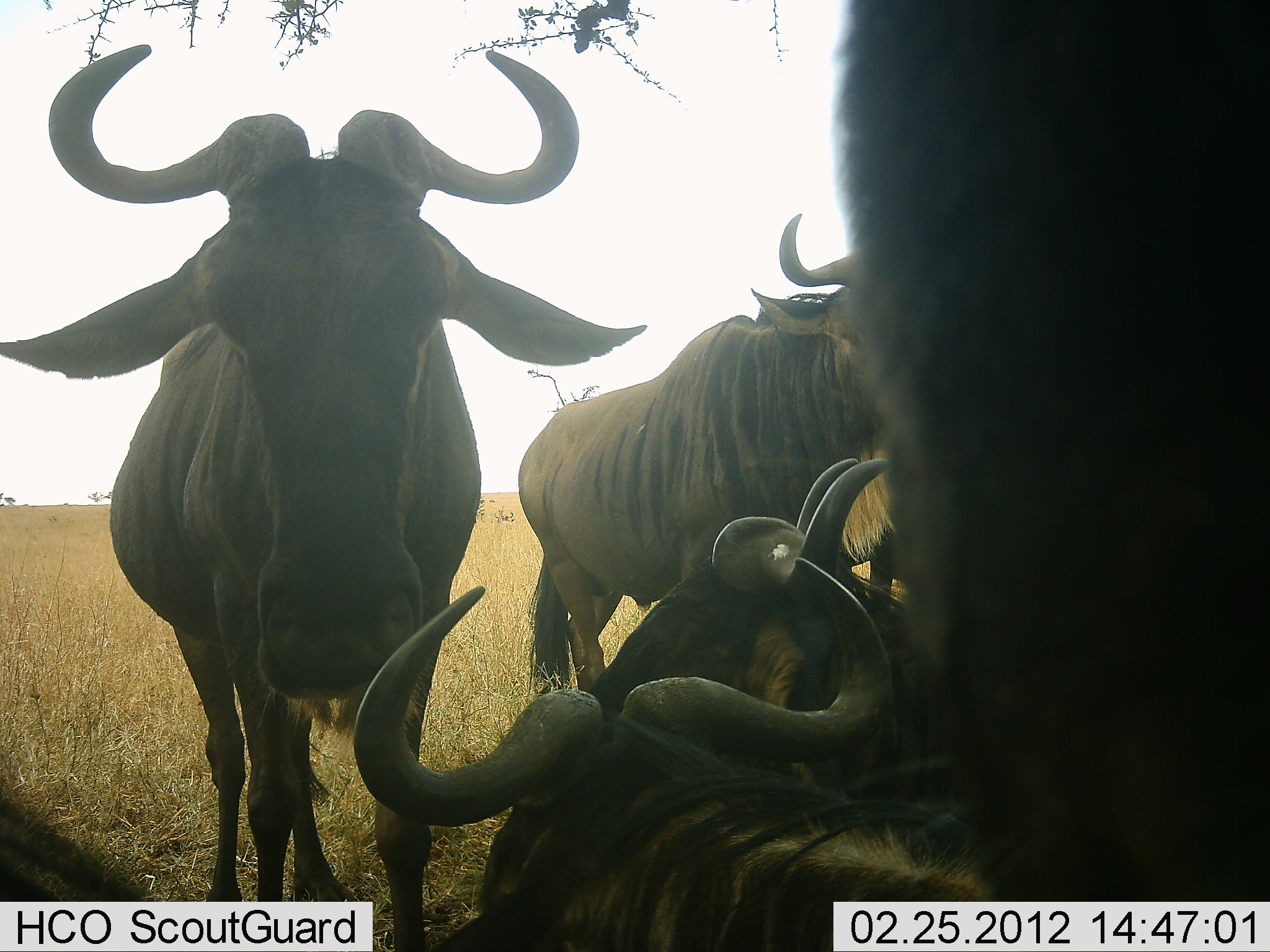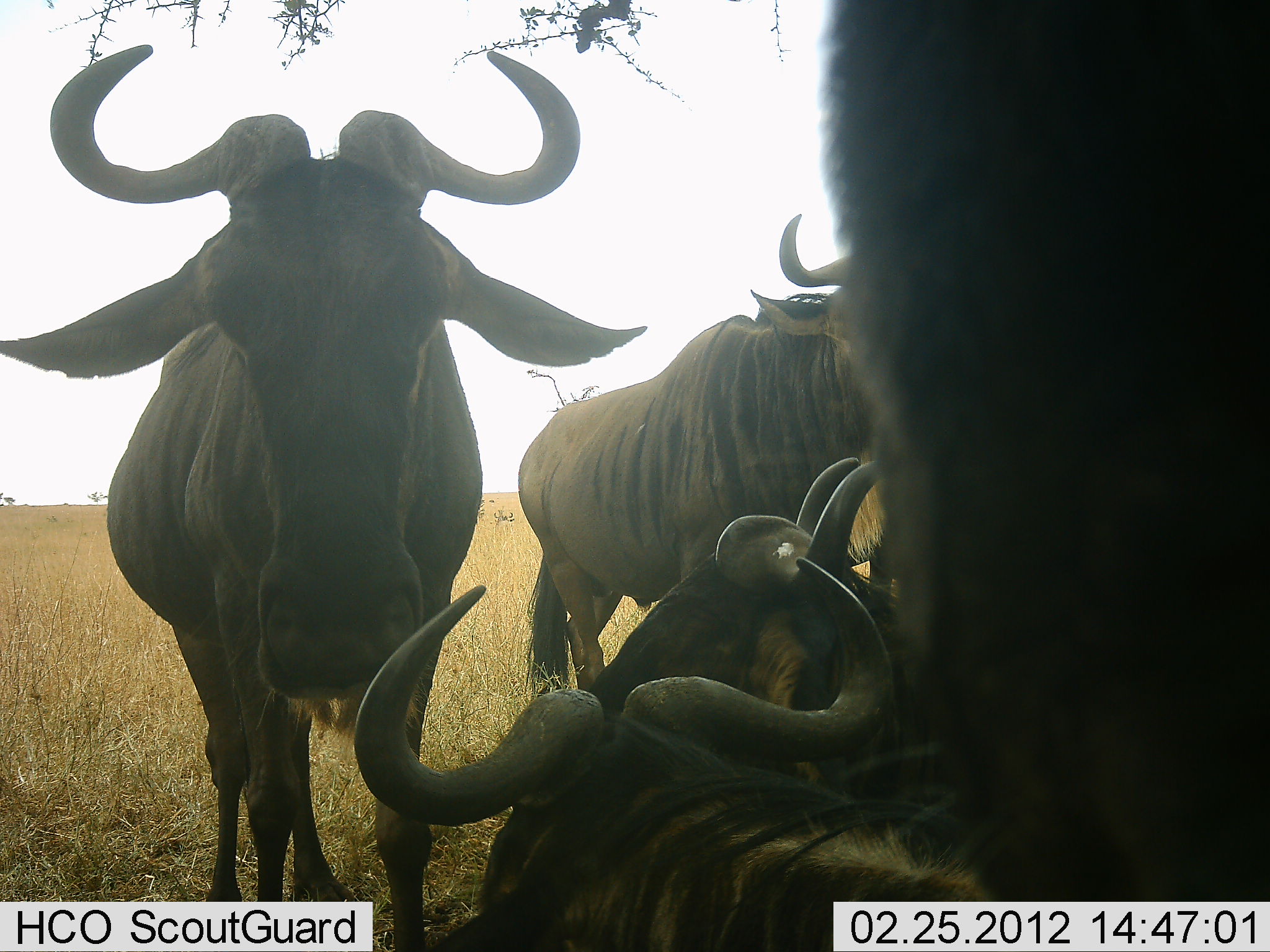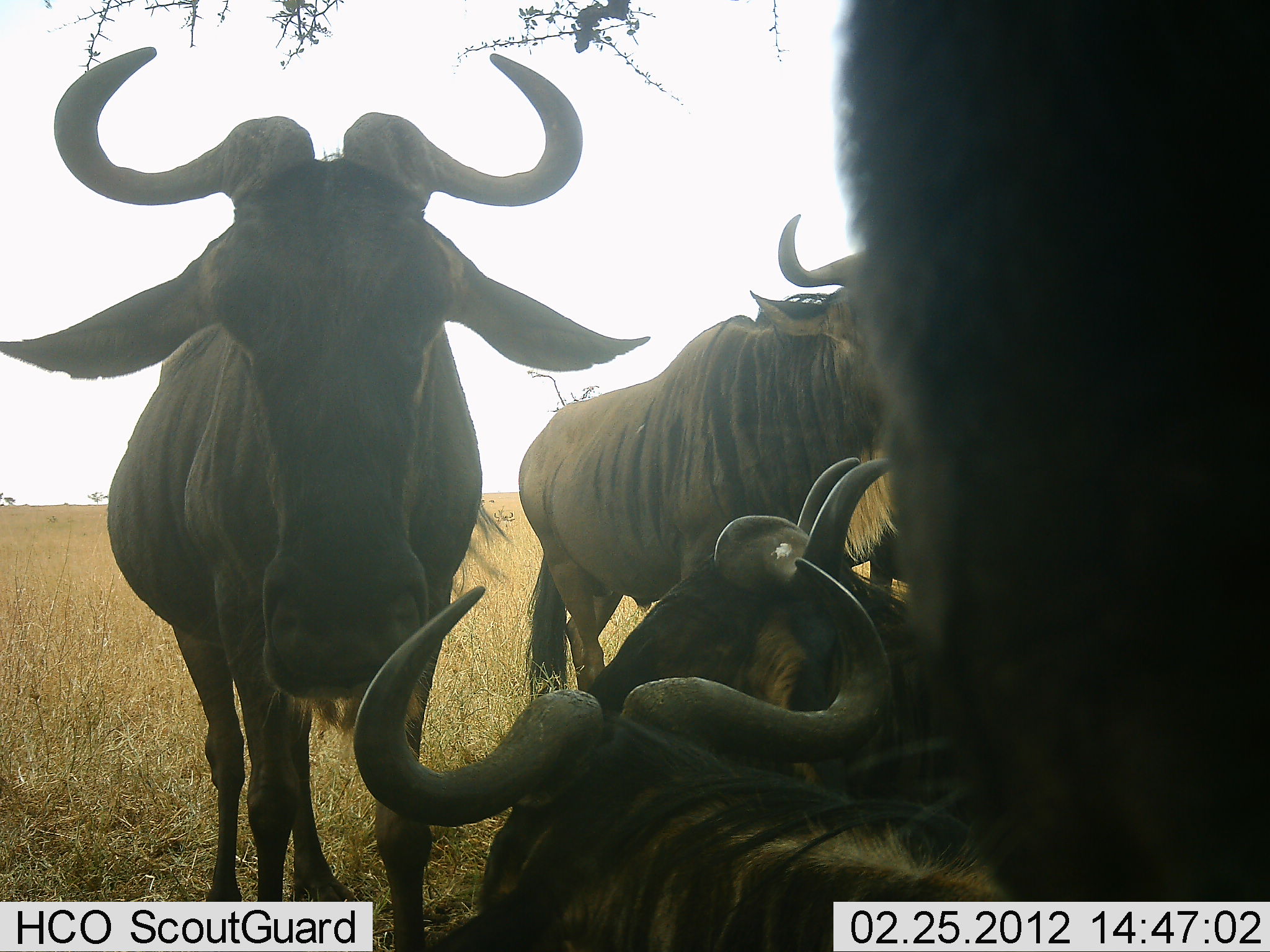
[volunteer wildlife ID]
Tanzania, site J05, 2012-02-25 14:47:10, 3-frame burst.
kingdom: Animalia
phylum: Chordata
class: Mammalia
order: Artiodactyla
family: Bovidae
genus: Connochaetes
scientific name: Connochaetes taurinus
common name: blue wildebeest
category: wildebeest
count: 5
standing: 82%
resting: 82%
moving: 0%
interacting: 4%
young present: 0%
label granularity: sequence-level